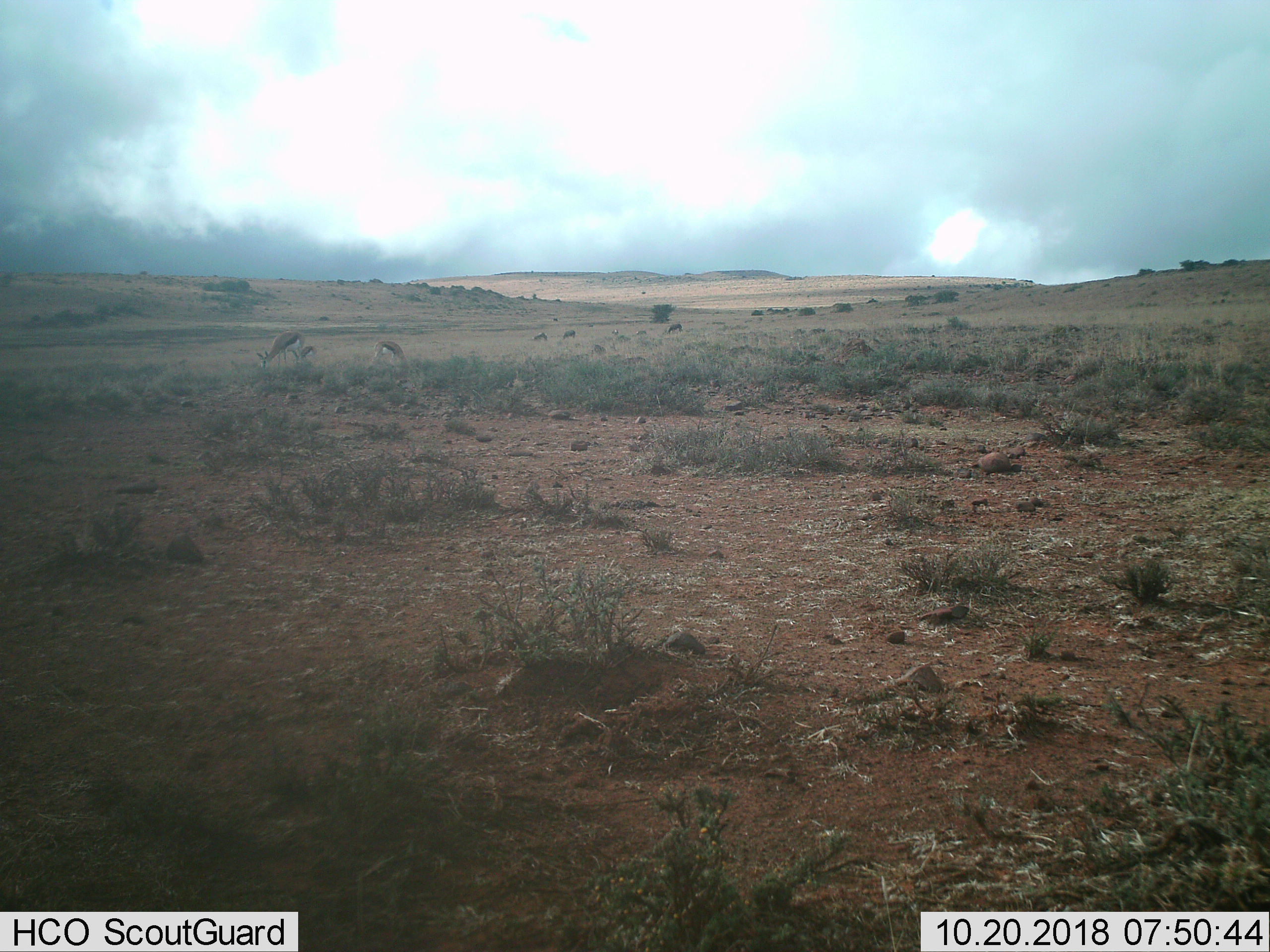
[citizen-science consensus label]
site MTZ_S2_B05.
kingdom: Animalia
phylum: Chordata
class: Mammalia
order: Artiodactyla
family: Bovidae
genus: Antidorcas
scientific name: Antidorcas marsupialis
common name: springbok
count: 6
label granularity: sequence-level